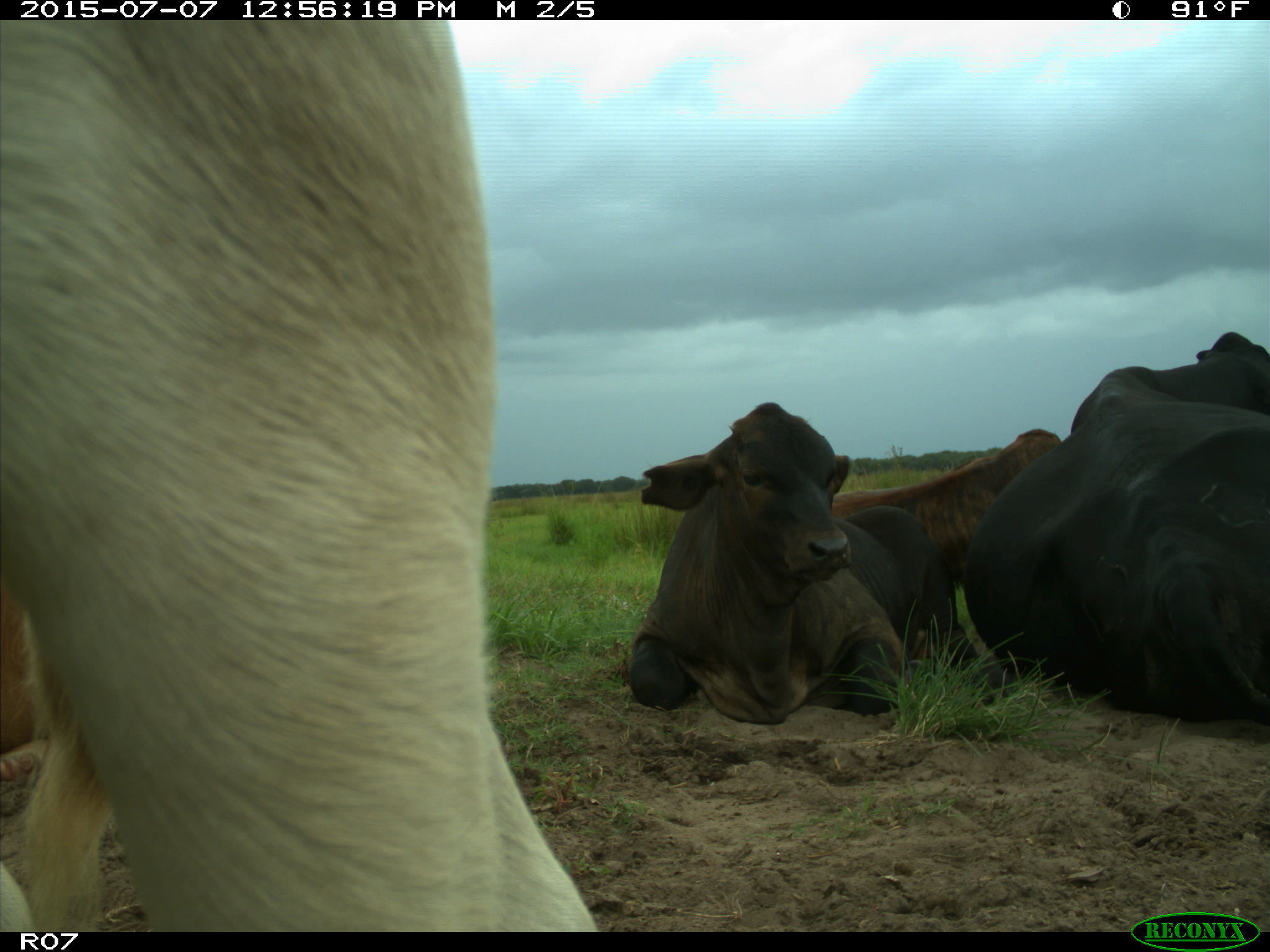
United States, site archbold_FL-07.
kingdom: Animalia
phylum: Chordata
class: Mammalia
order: Artiodactyla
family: Bovidae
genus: Bos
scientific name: Bos taurus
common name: domestic cow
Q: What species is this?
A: Bos taurus (domestic cow).